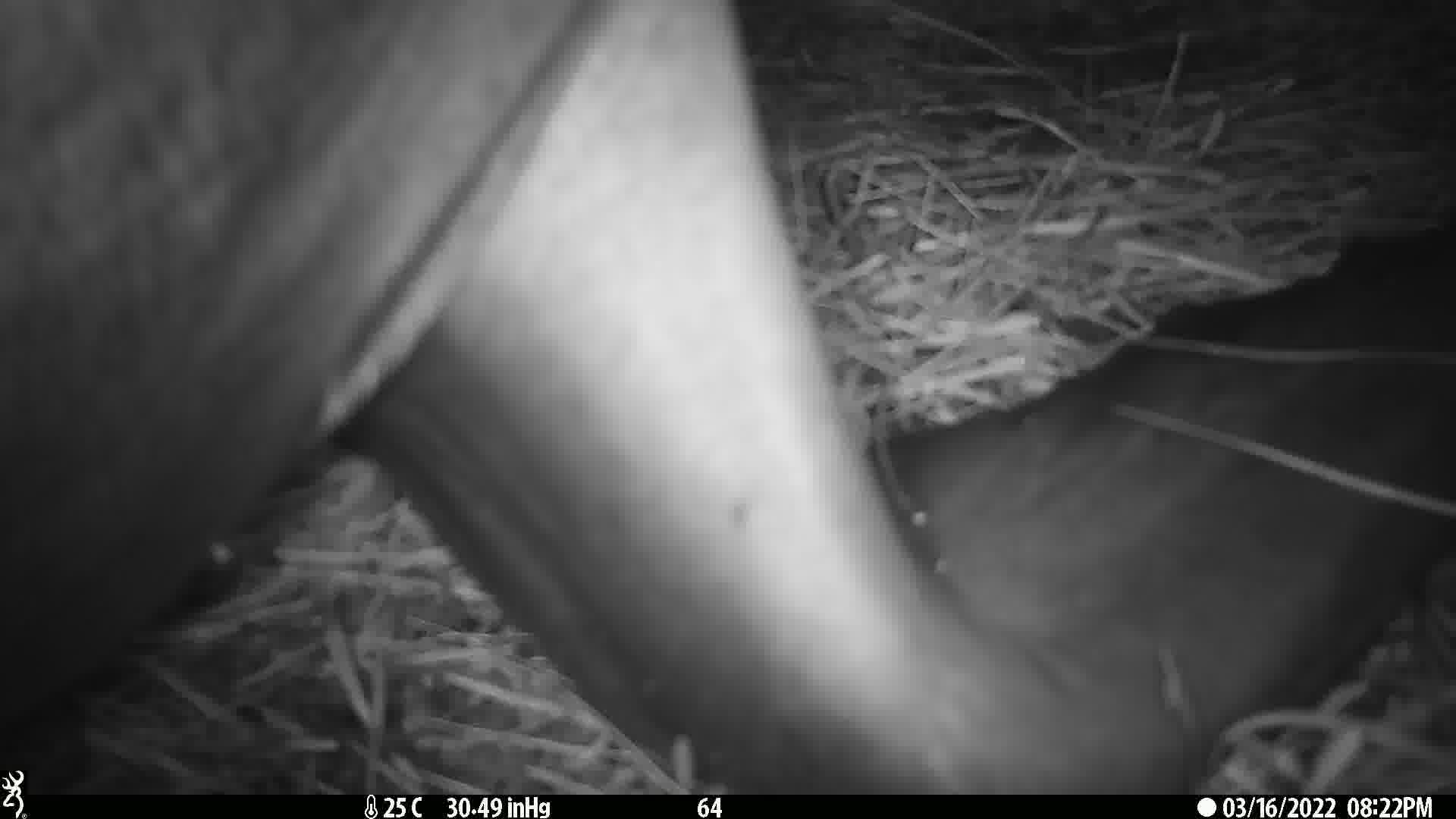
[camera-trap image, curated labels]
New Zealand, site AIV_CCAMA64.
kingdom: Animalia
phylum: Chordata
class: Mammalia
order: Carnivora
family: Otariidae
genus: Phocarctos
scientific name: Phocarctos hookeri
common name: new zealand sea lion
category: sealion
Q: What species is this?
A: Sealion (new zealand sea lion) (Phocarctos hookeri).